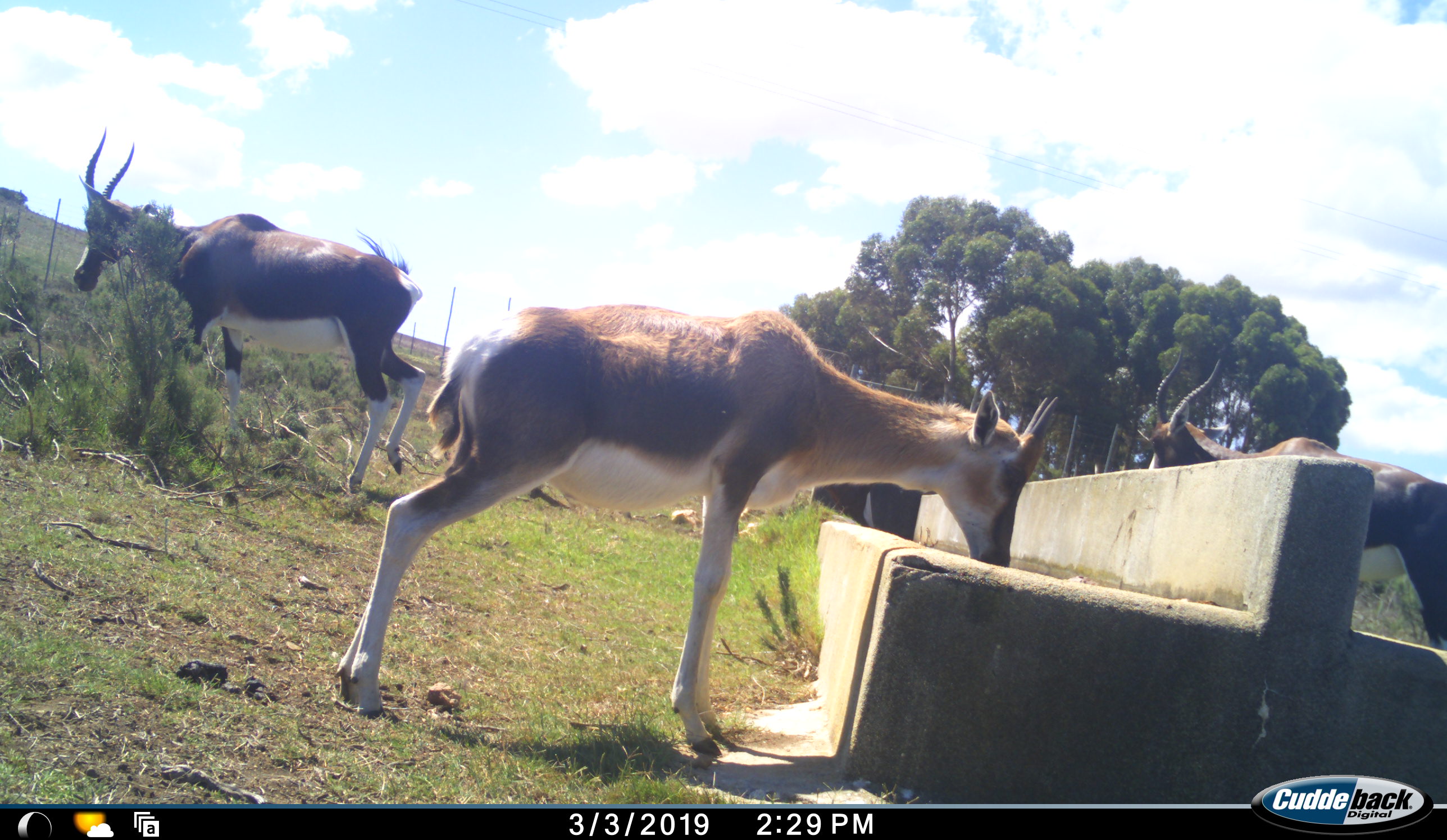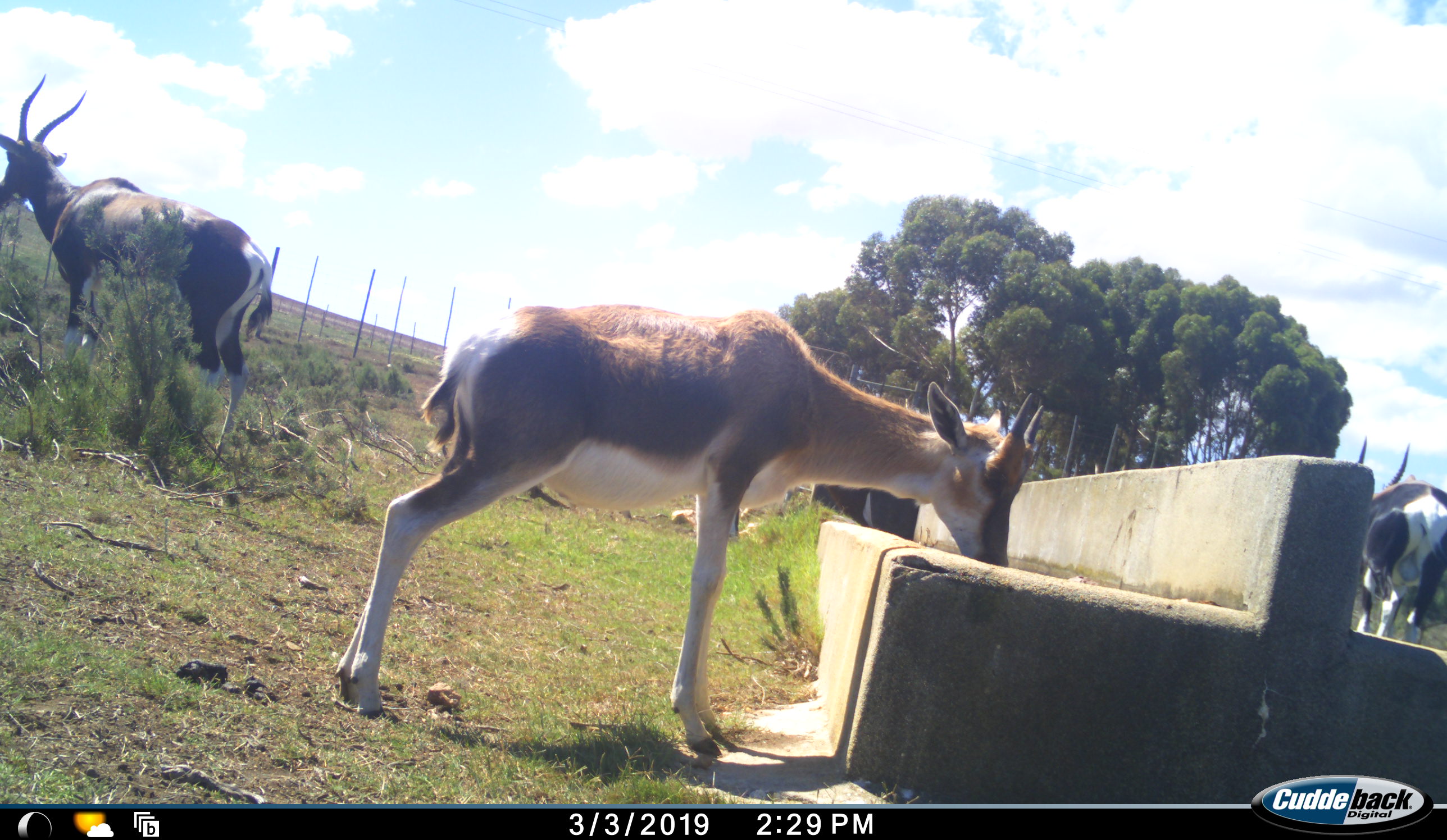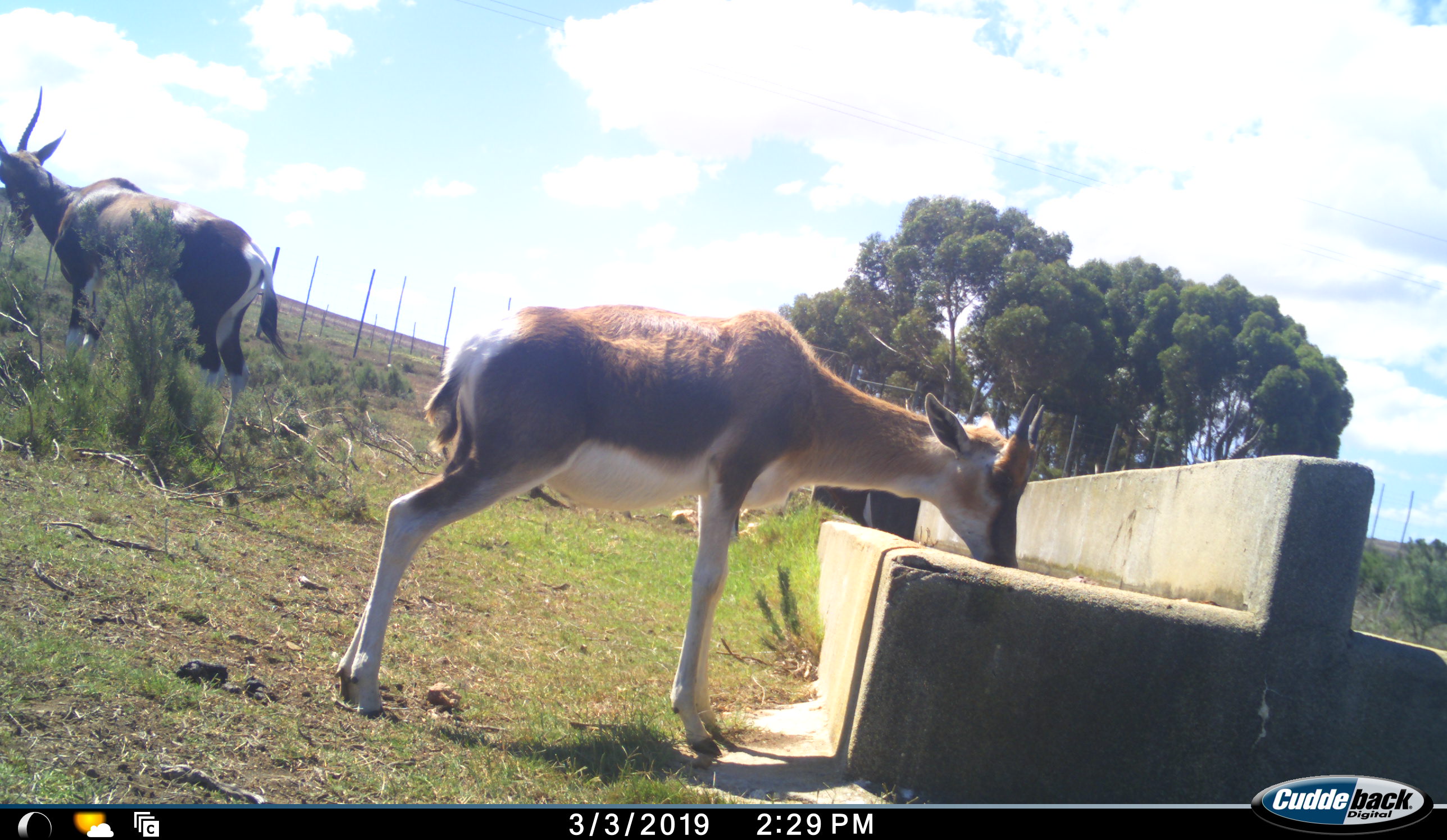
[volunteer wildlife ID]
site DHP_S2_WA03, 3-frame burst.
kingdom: Animalia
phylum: Chordata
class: Mammalia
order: Artiodactyla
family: Bovidae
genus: Damaliscus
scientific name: Damaliscus pygargus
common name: bontebok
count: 3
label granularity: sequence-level